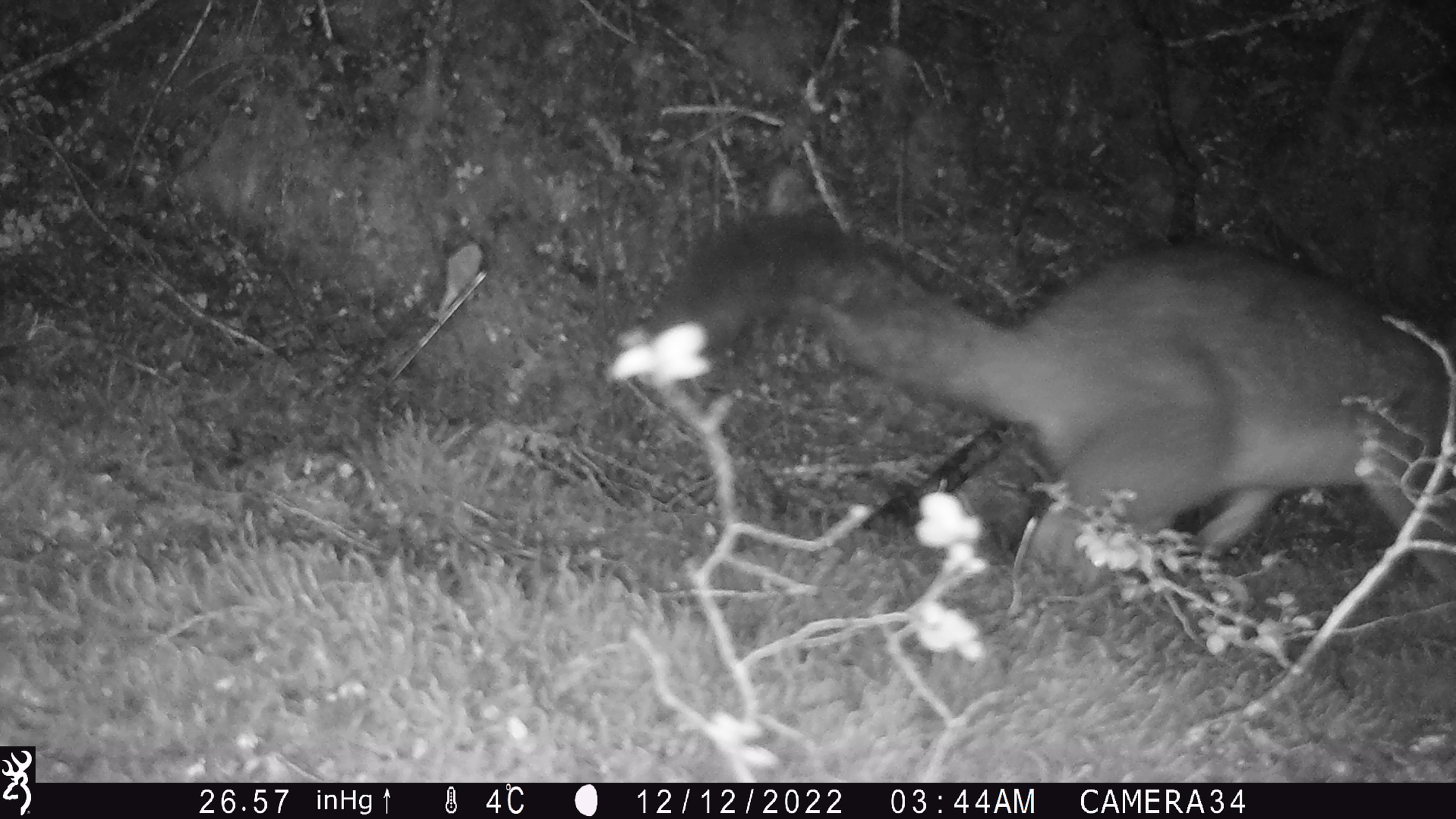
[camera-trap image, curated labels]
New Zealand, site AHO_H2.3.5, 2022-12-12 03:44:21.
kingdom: Animalia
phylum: Chordata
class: Mammalia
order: Diprotodontia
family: Phalangeridae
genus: Trichosurus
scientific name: Trichosurus vulpecula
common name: common brushtail possum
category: possum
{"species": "possum (common brushtail possum) (Trichosurus vulpecula)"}